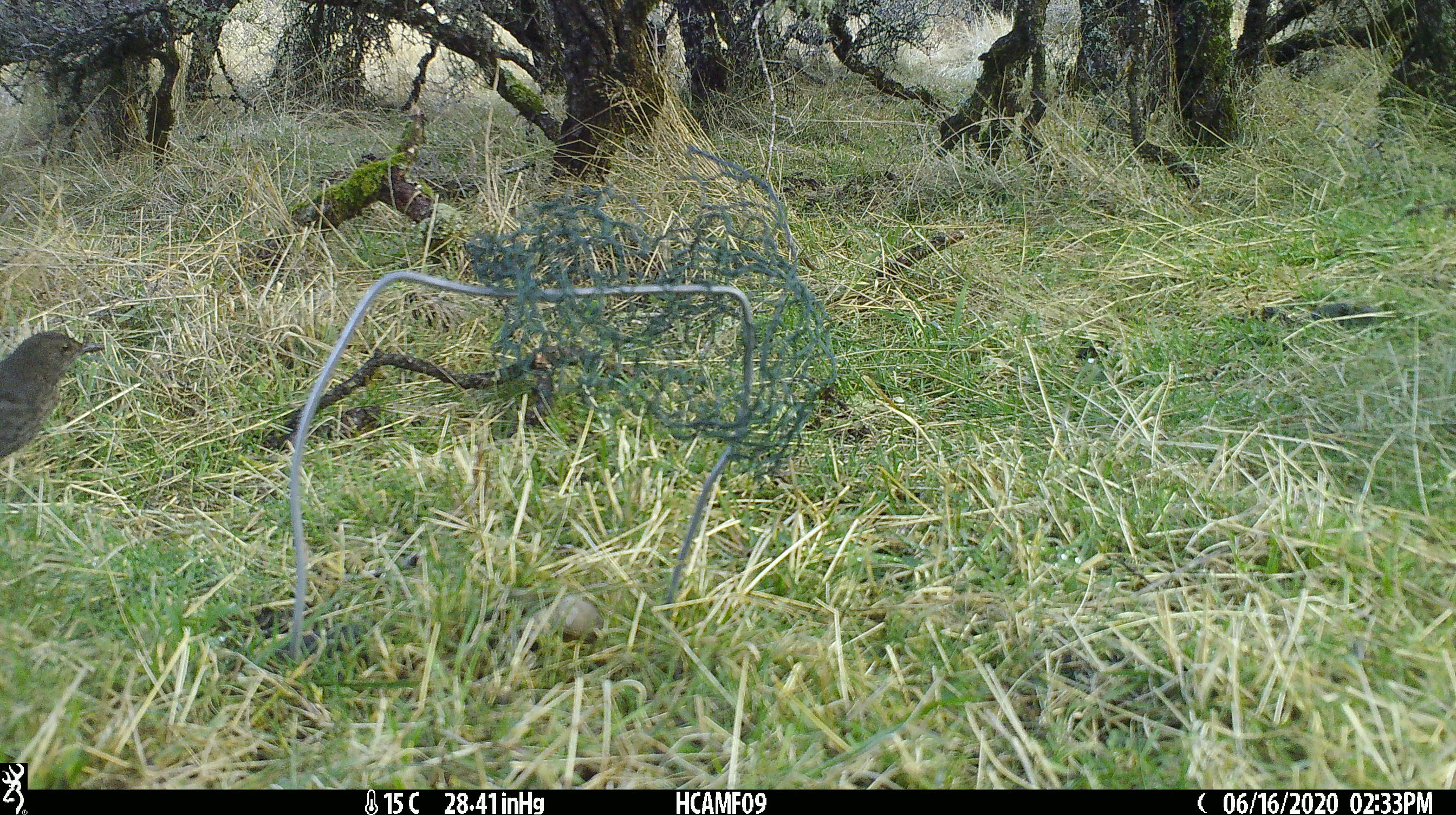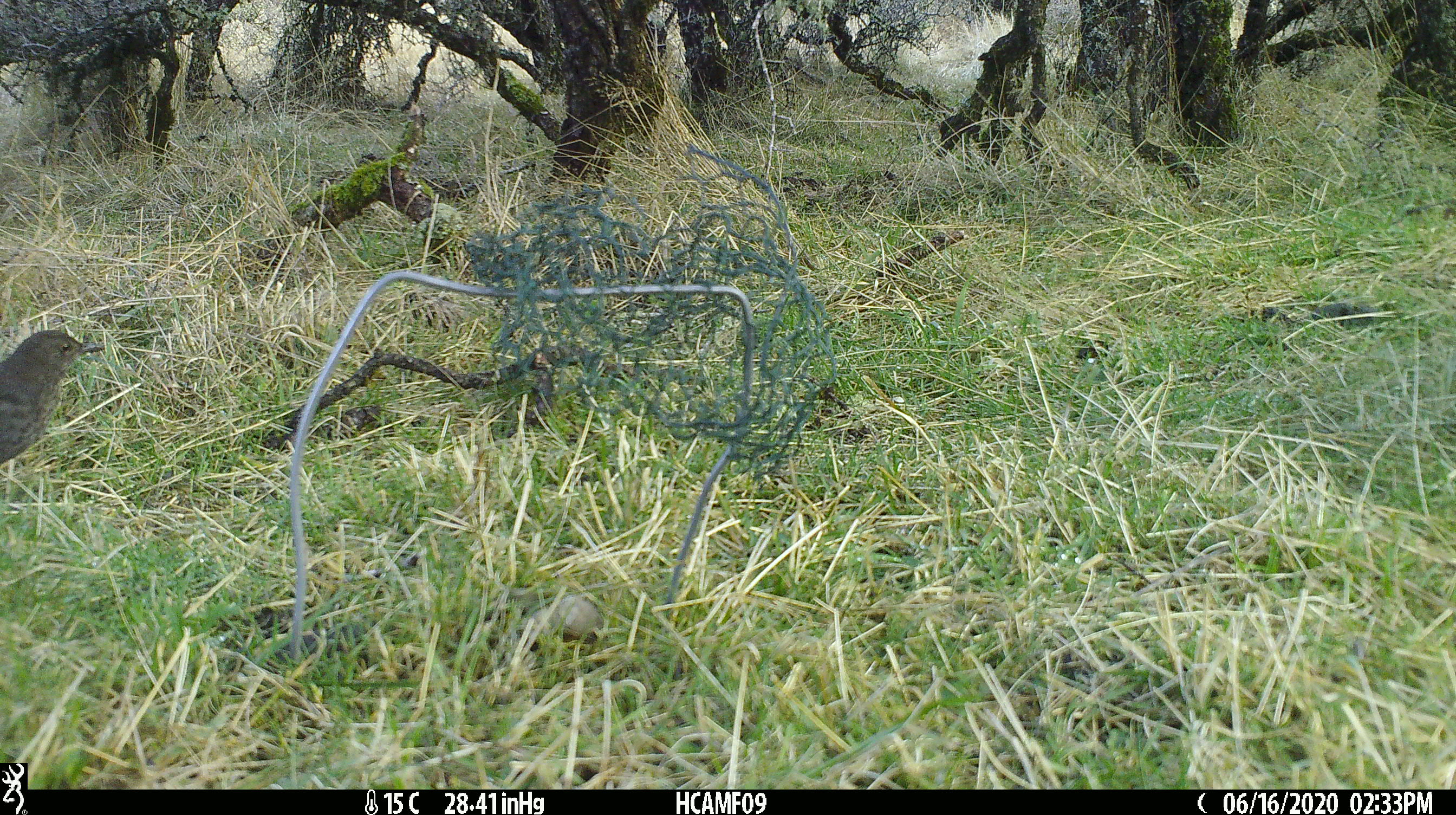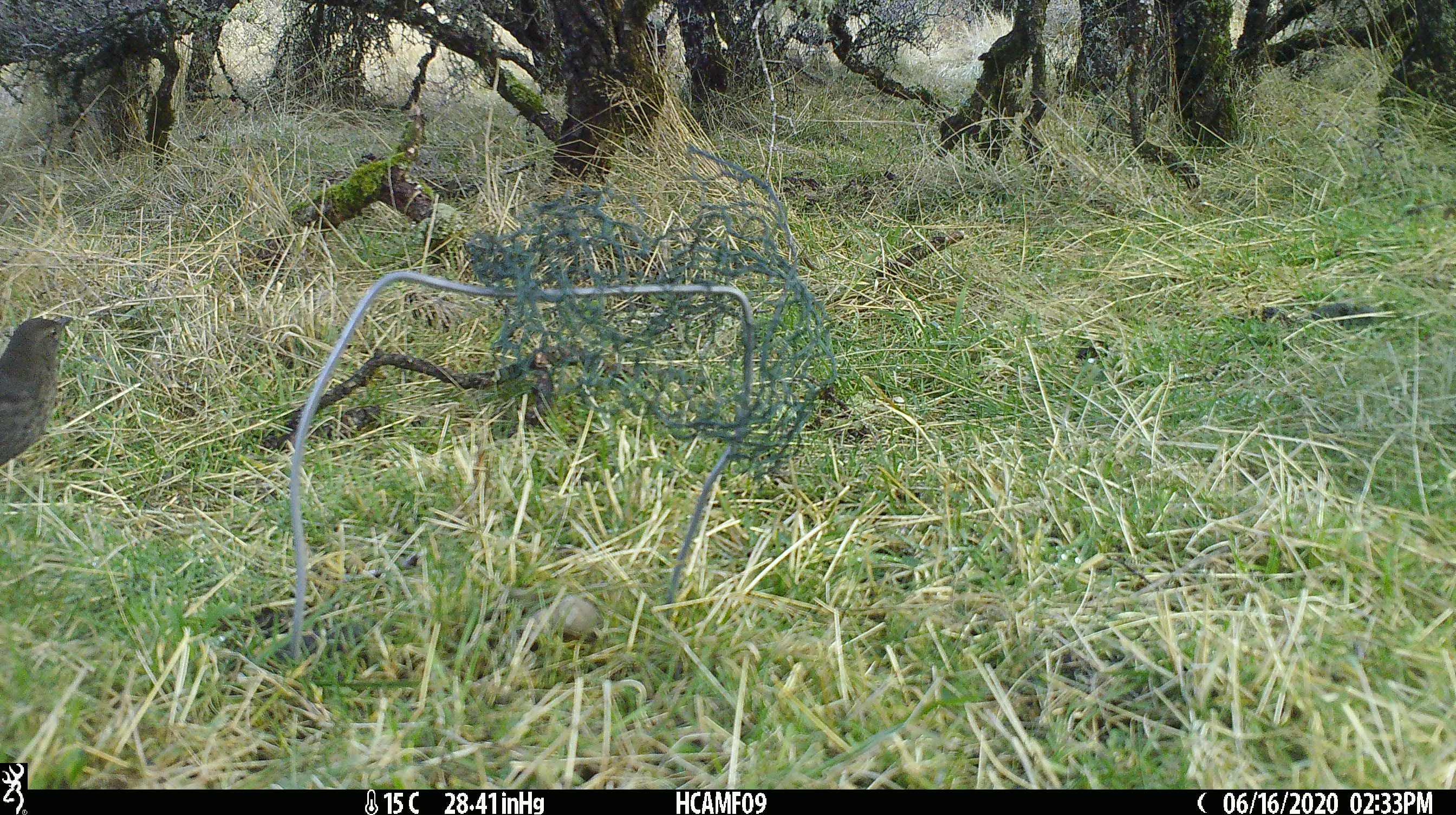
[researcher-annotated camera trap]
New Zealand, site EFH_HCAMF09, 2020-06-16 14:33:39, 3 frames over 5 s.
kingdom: Animalia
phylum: Chordata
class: Aves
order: Passeriformes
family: Turdidae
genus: Turdus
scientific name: Turdus philomelos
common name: song thrush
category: thrush